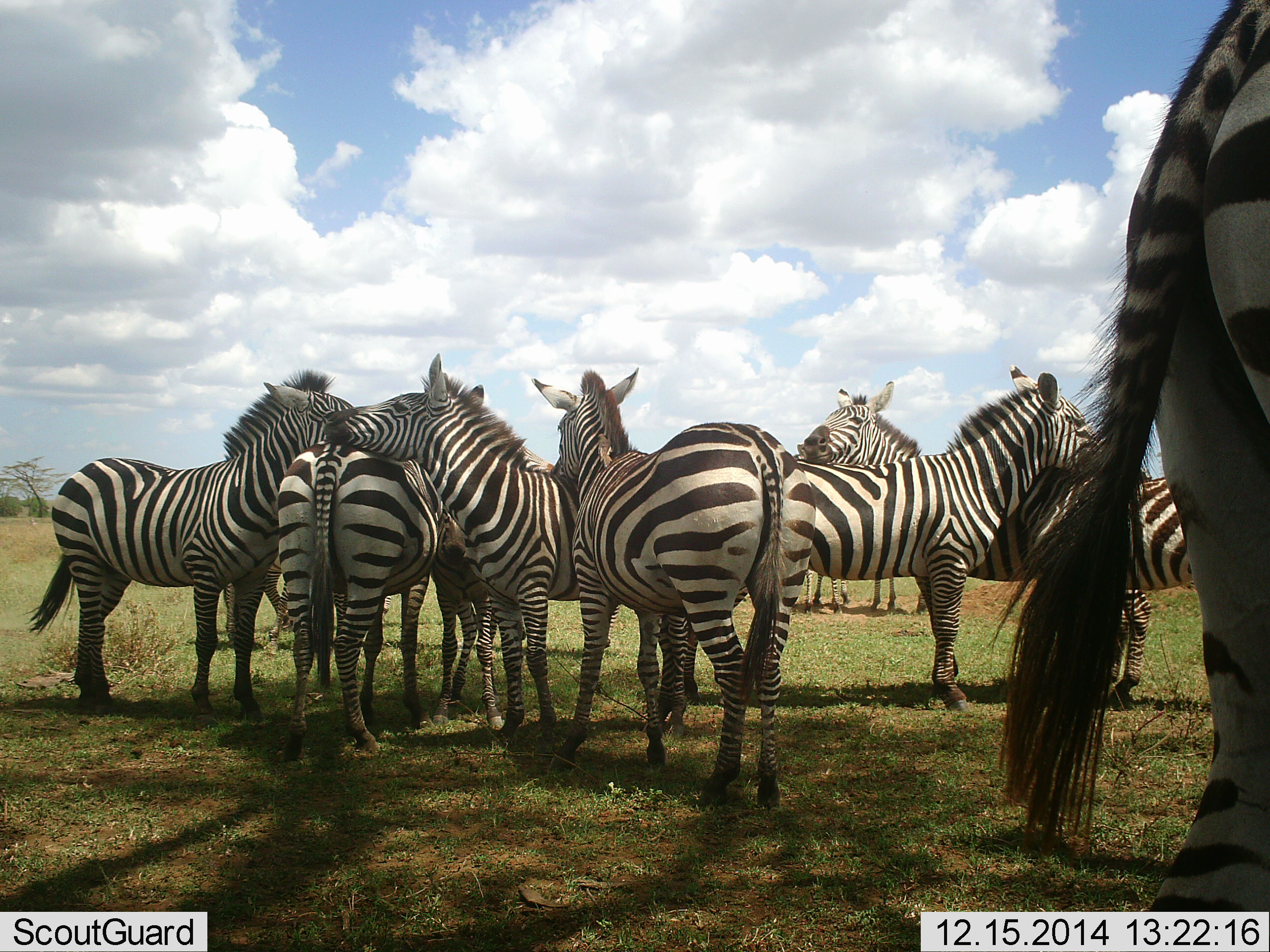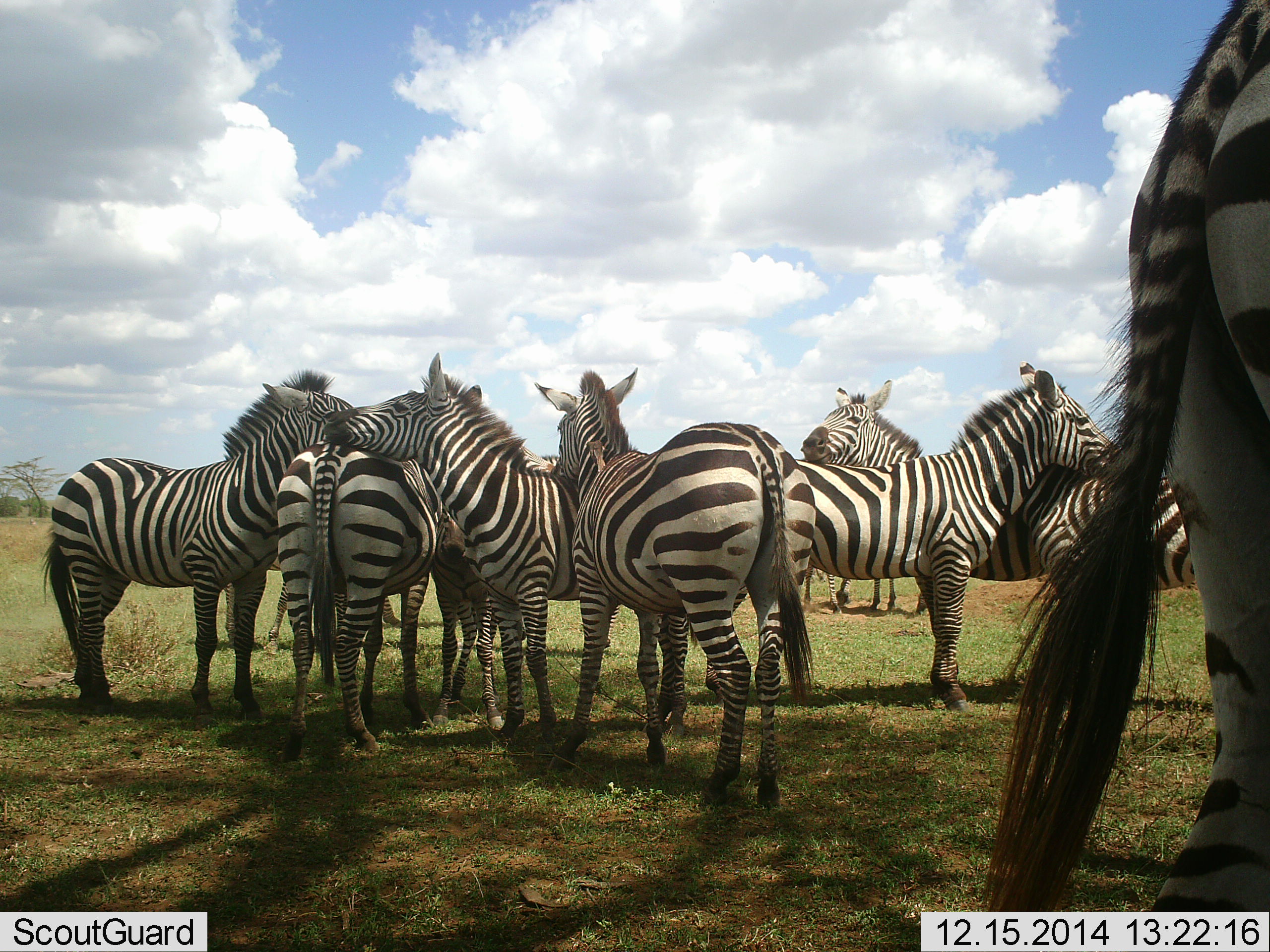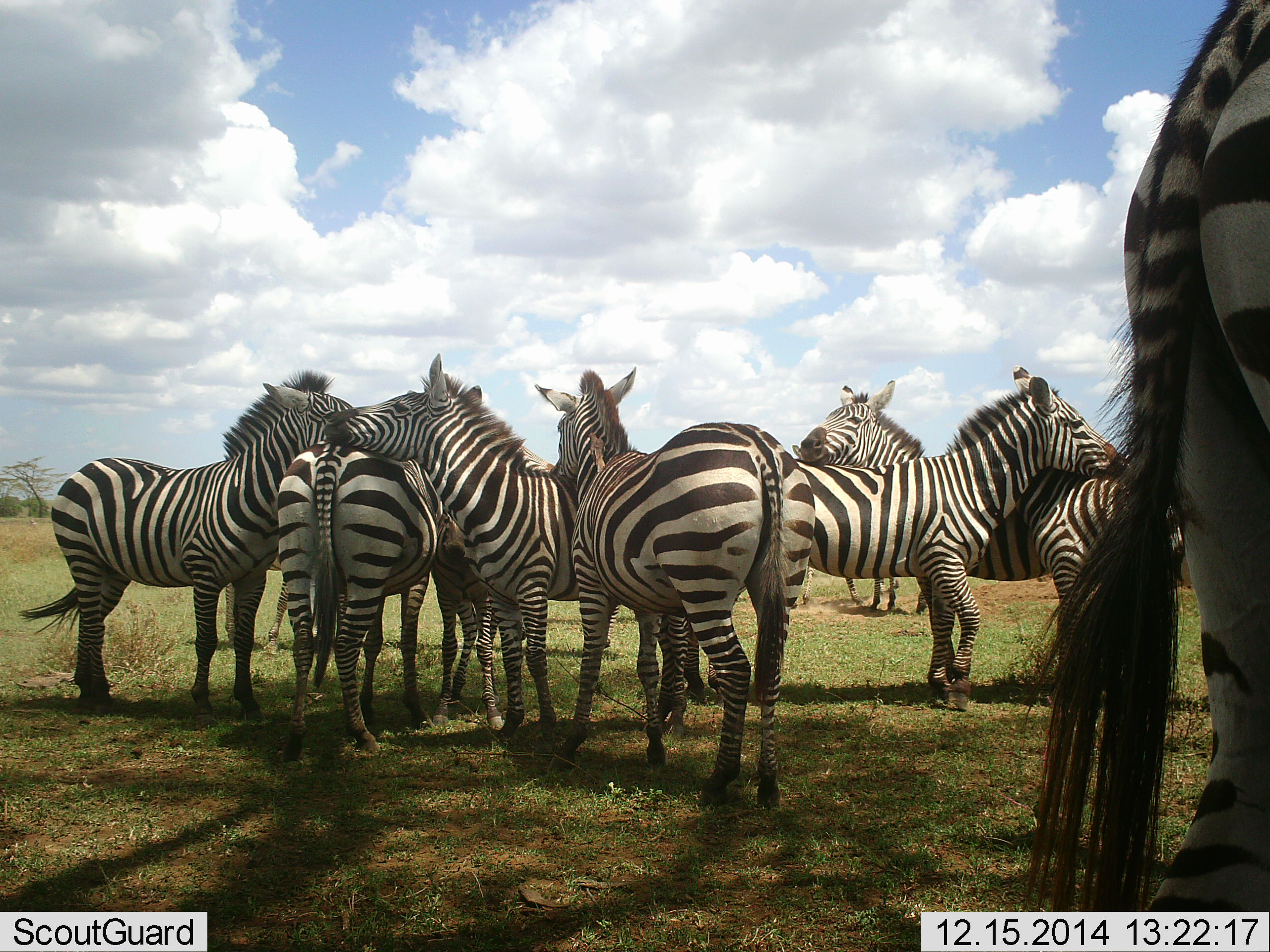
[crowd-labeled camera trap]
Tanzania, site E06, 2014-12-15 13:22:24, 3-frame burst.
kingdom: Animalia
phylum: Chordata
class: Mammalia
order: Perissodactyla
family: Equidae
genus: Equus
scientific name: Equus quagga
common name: plains zebra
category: zebra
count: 8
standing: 73%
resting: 0%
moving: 0%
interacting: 73%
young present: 0%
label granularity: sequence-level